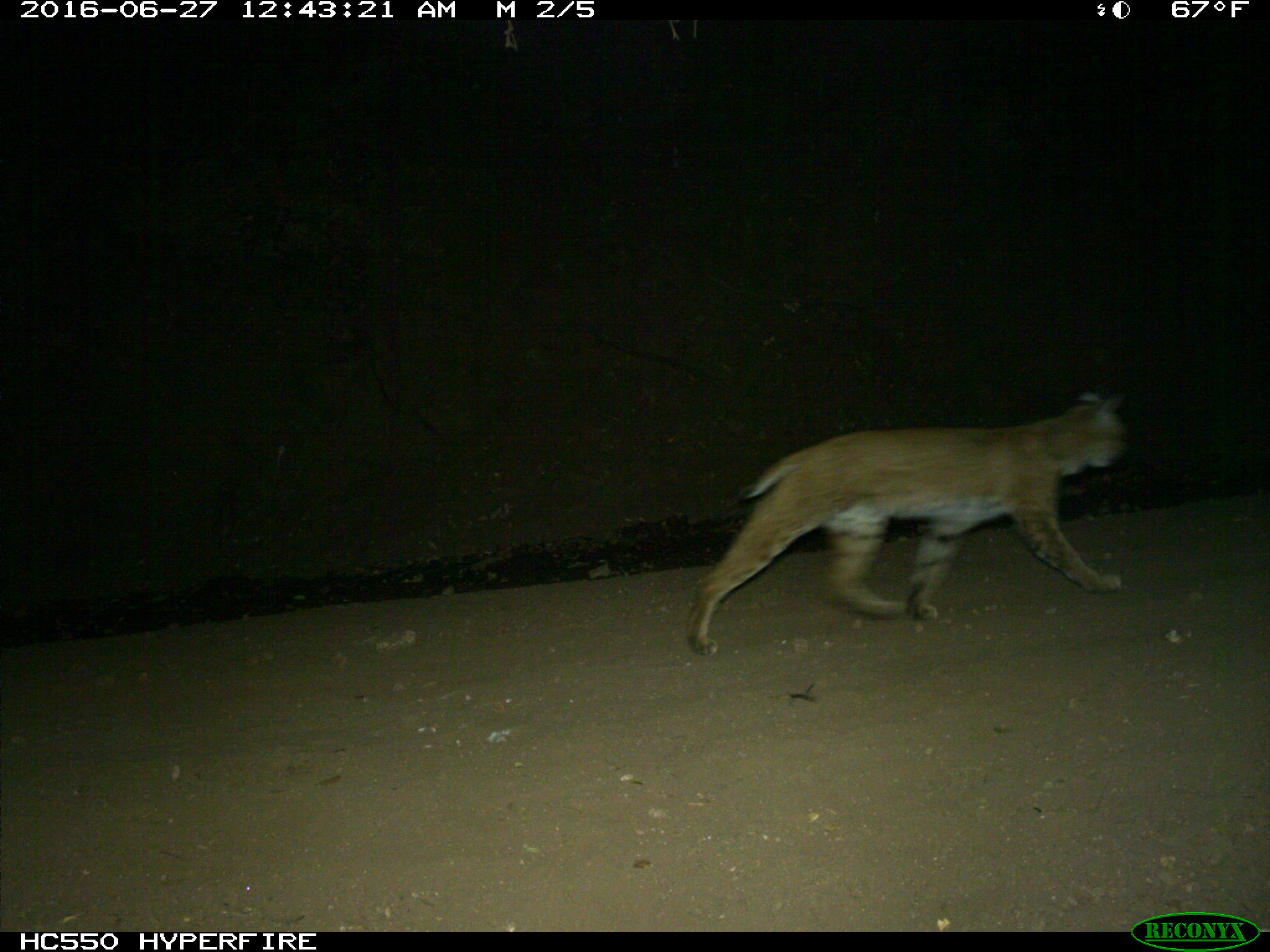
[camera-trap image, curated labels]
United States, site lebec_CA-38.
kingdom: Animalia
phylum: Chordata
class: Mammalia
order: Carnivora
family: Felidae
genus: Lynx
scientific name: Lynx rufus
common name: bobcat